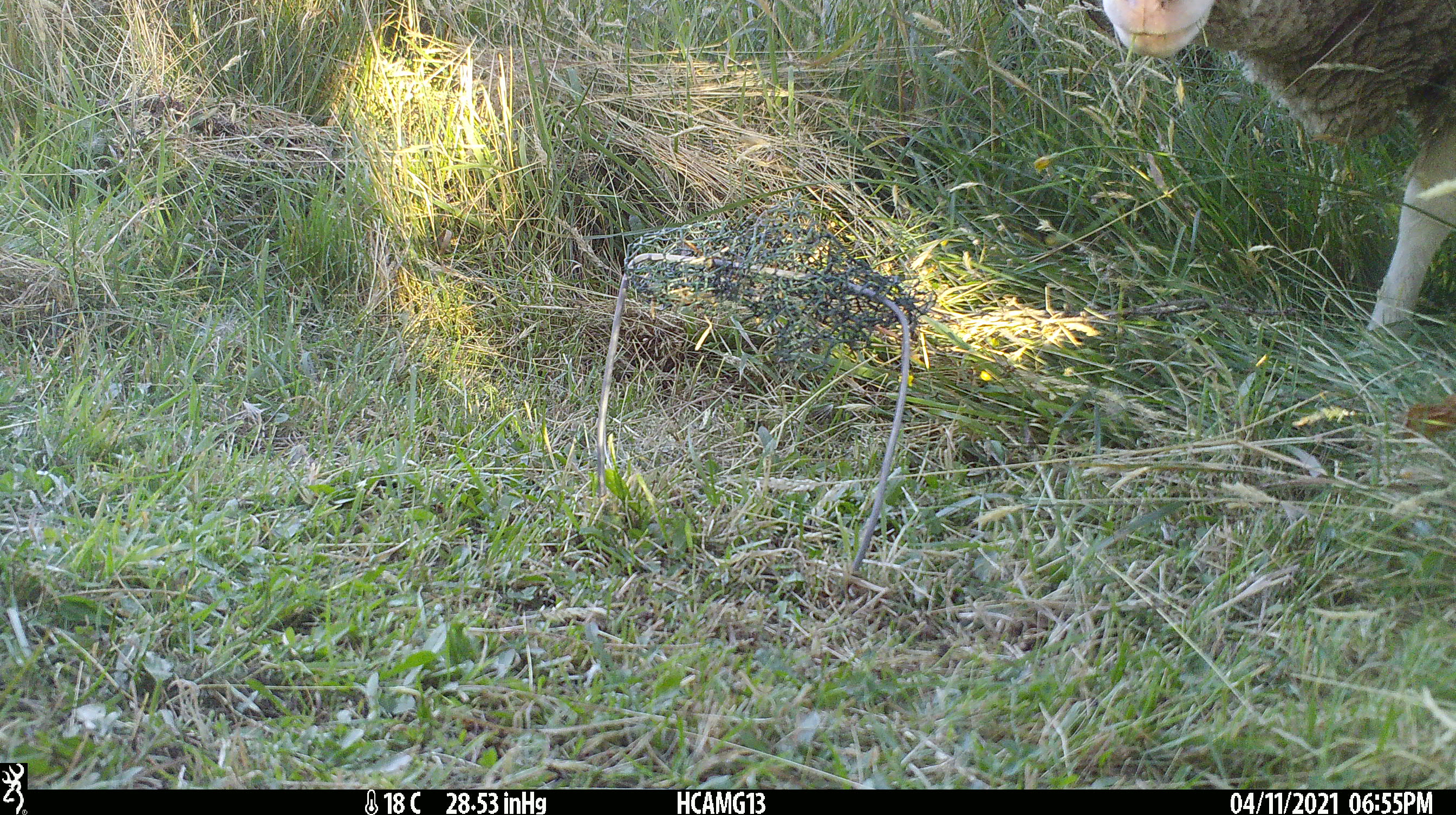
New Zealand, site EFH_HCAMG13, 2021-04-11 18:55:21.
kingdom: Animalia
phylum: Chordata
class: Mammalia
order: Artiodactyla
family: Bovidae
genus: Ovis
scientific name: Ovis aries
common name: domestic sheep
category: sheep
Sheep (domestic sheep) (Ovis aries).